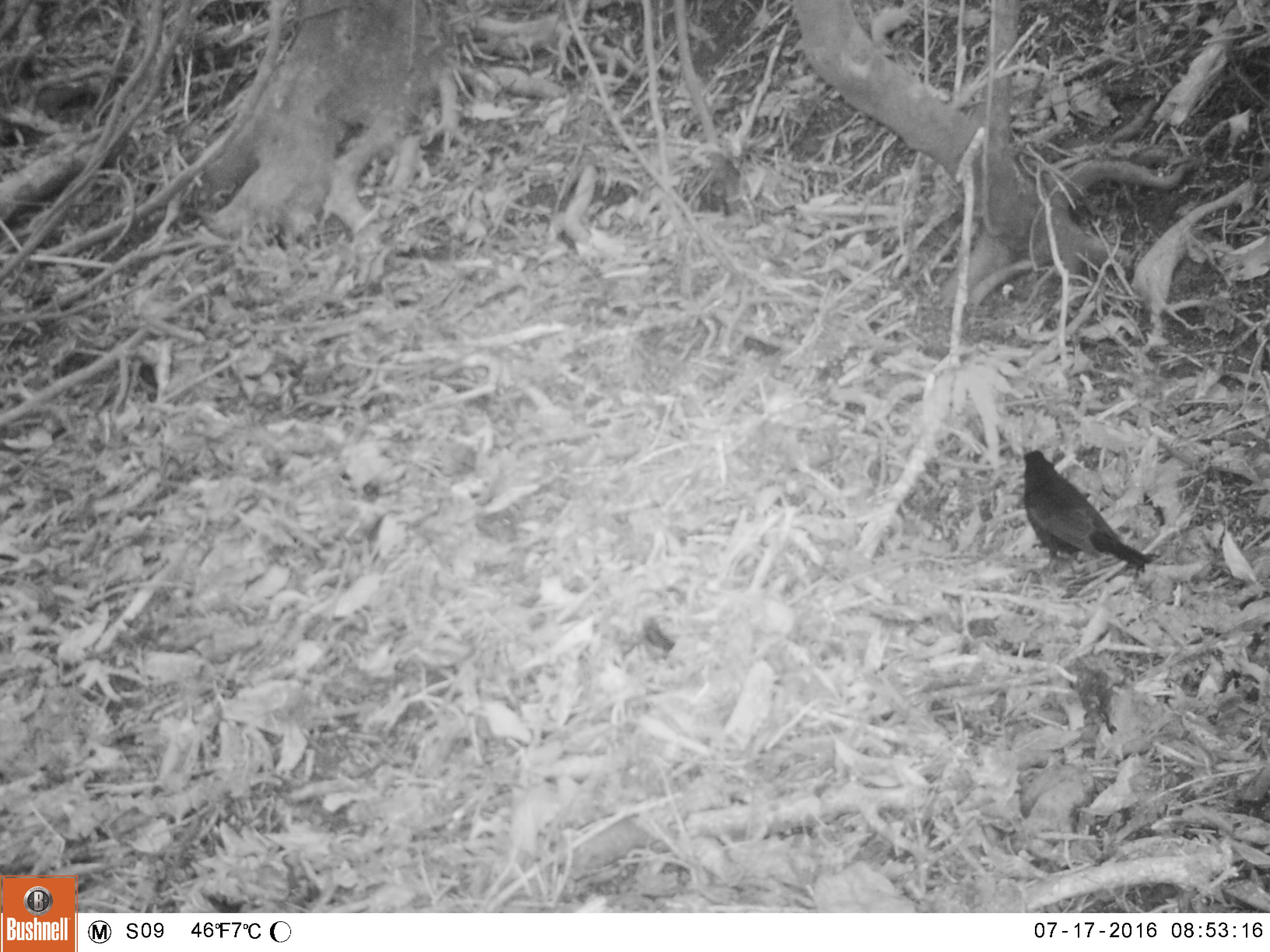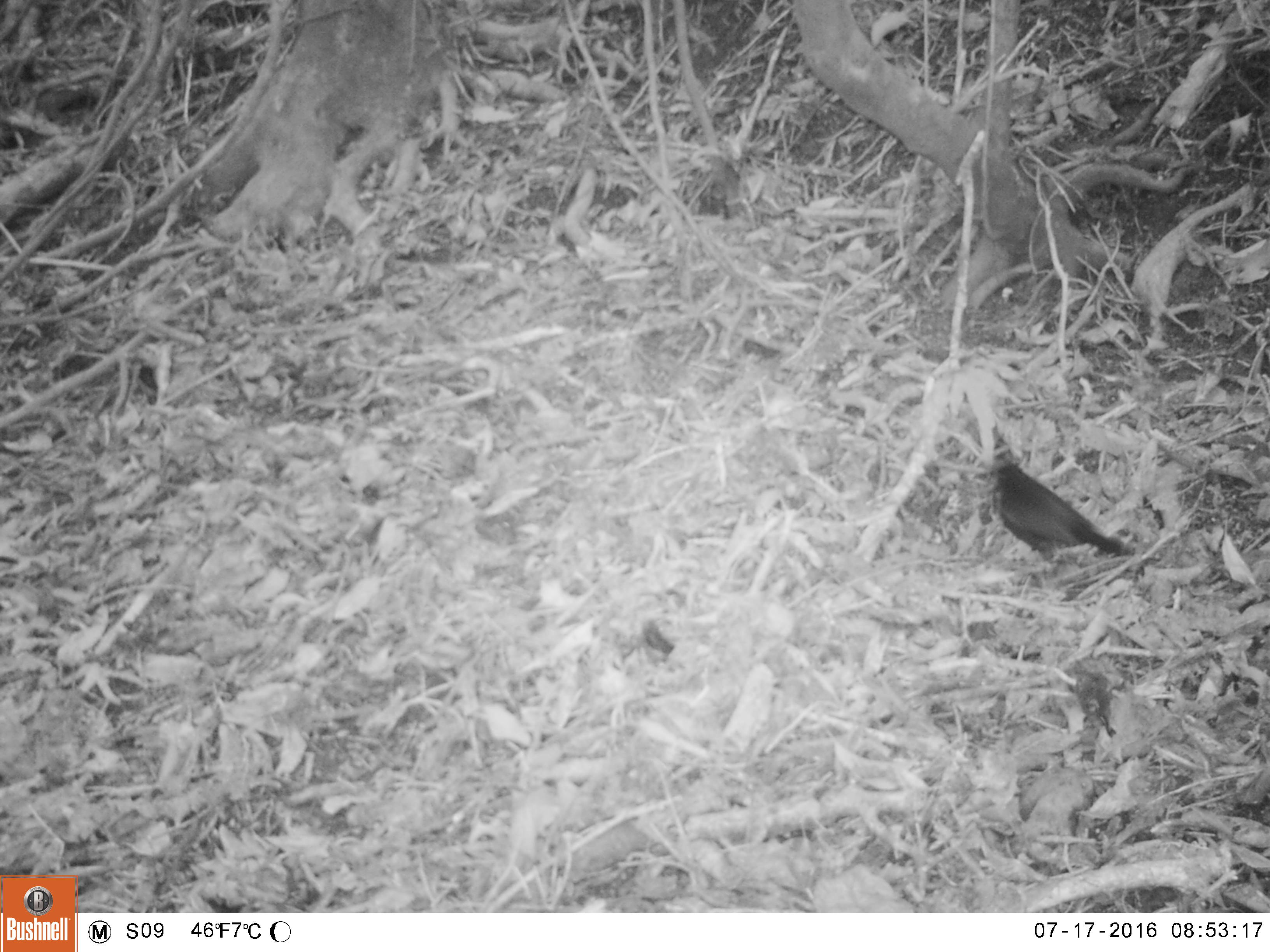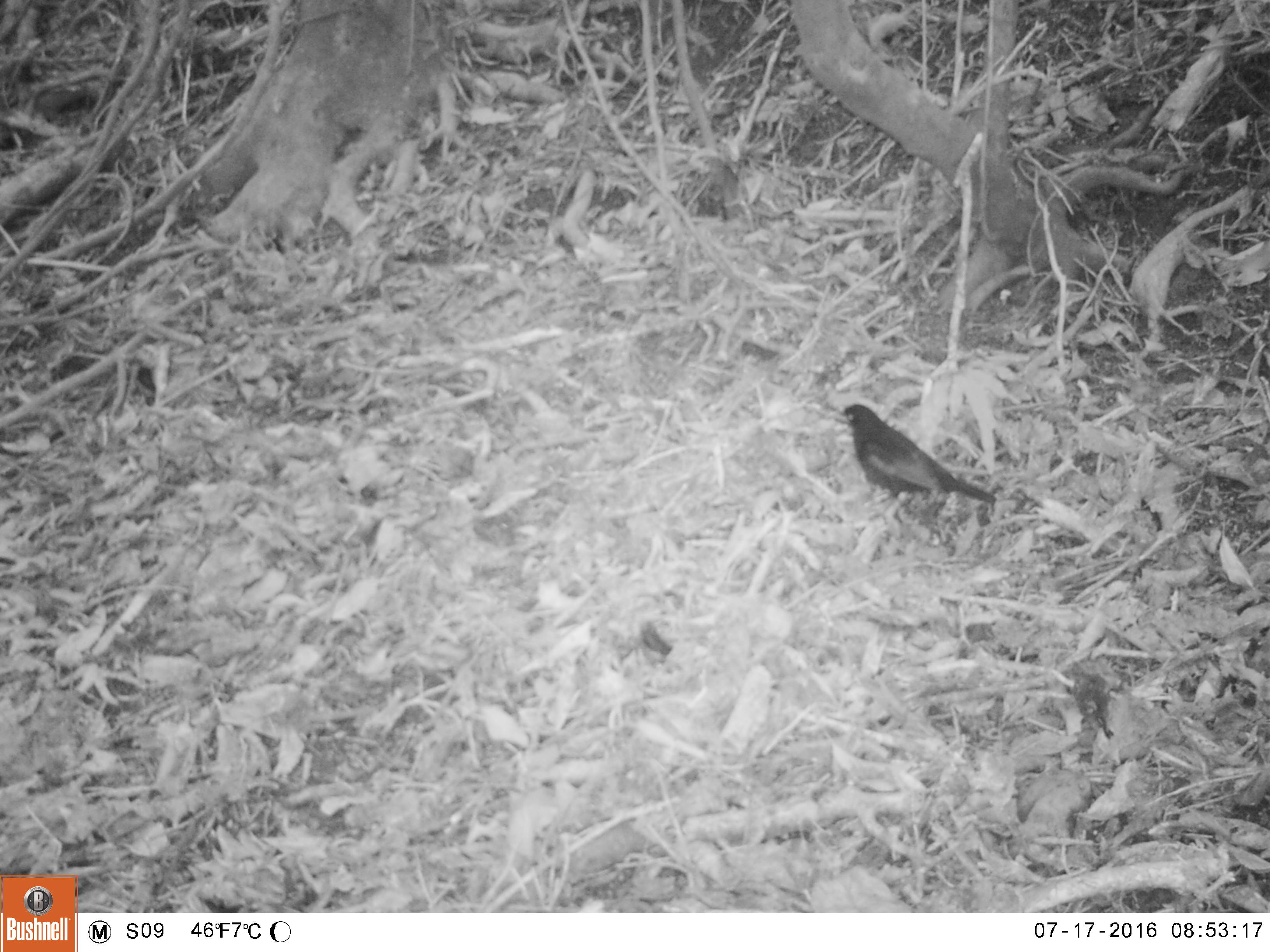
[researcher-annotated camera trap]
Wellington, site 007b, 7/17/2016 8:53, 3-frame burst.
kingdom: Animalia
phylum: Chordata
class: Aves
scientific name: Aves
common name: bird